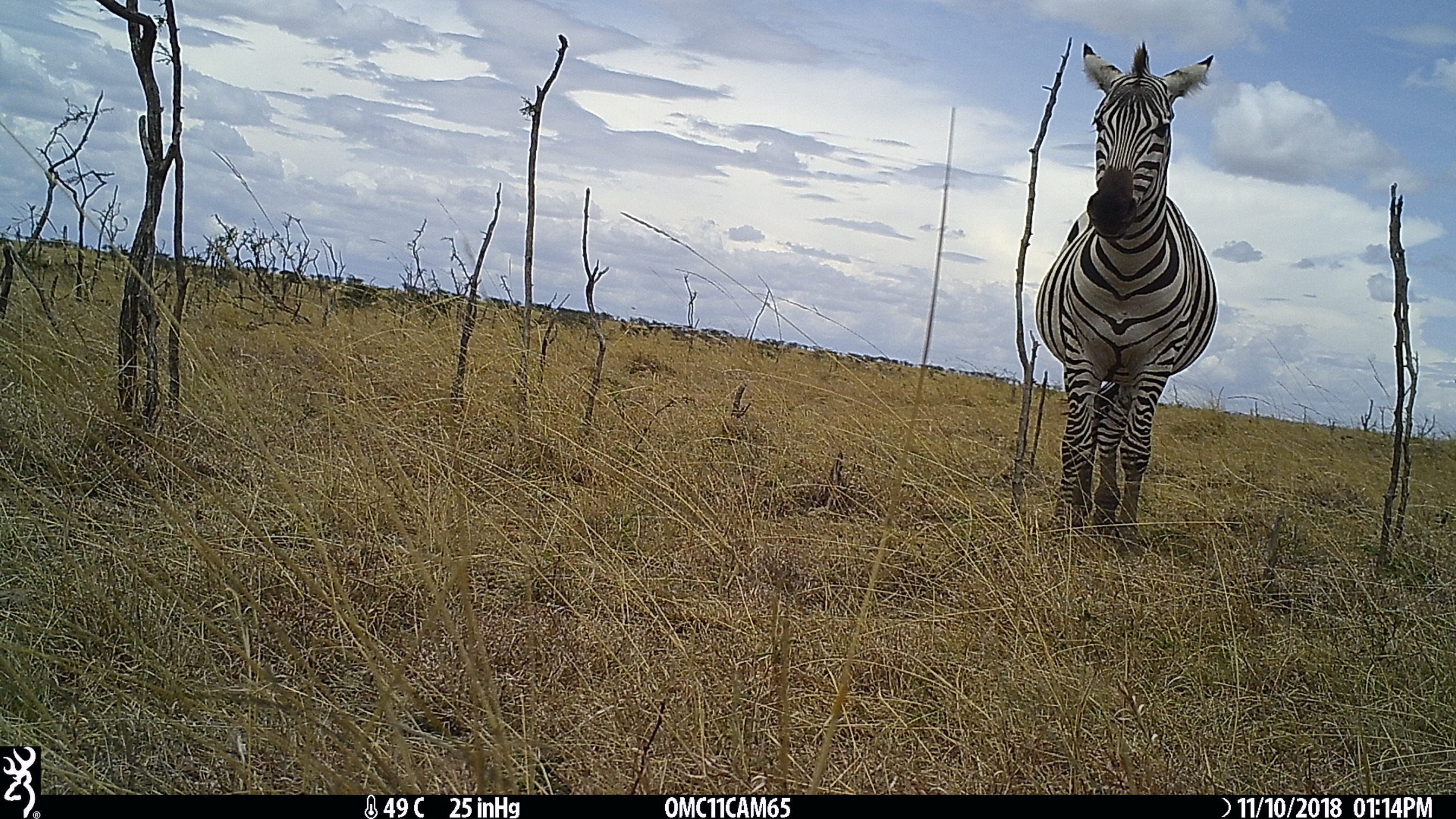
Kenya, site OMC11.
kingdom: Animalia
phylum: Chordata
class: Mammalia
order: Perissodactyla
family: Equidae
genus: Equus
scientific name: Equus quagga burchellii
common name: burchell's zebra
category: zebra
Zebra (burchell's zebra) (Equus quagga burchellii).